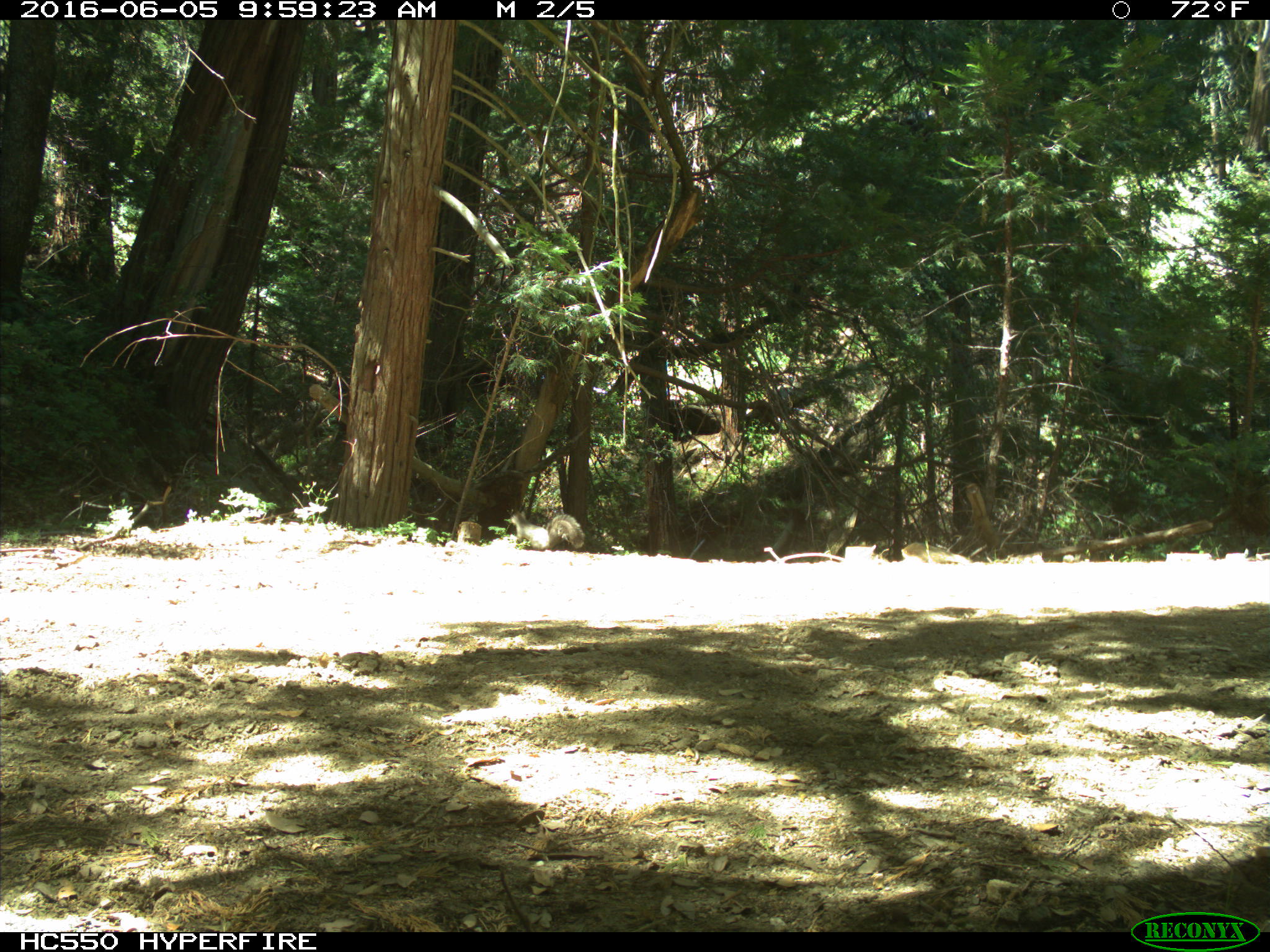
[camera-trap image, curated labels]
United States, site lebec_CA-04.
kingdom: Animalia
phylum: Chordata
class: Mammalia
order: Rodentia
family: Sciuridae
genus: Sciurus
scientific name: Sciurus carolinensis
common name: eastern gray squirrel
Sciurus carolinensis (eastern gray squirrel).